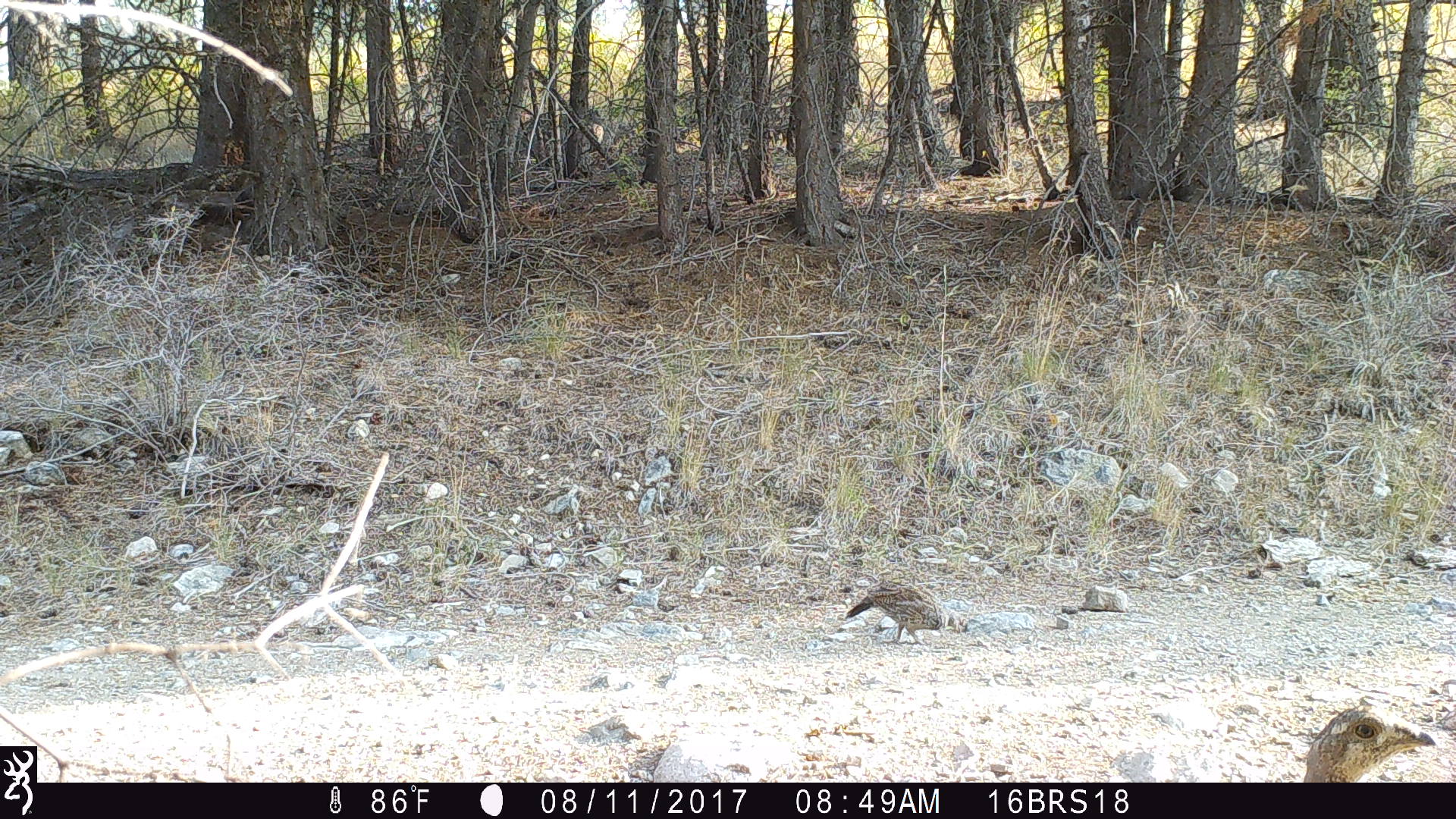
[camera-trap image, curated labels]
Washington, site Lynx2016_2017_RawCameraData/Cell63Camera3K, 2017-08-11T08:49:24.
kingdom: Animalia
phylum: Chordata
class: Aves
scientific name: Aves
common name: birds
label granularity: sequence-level